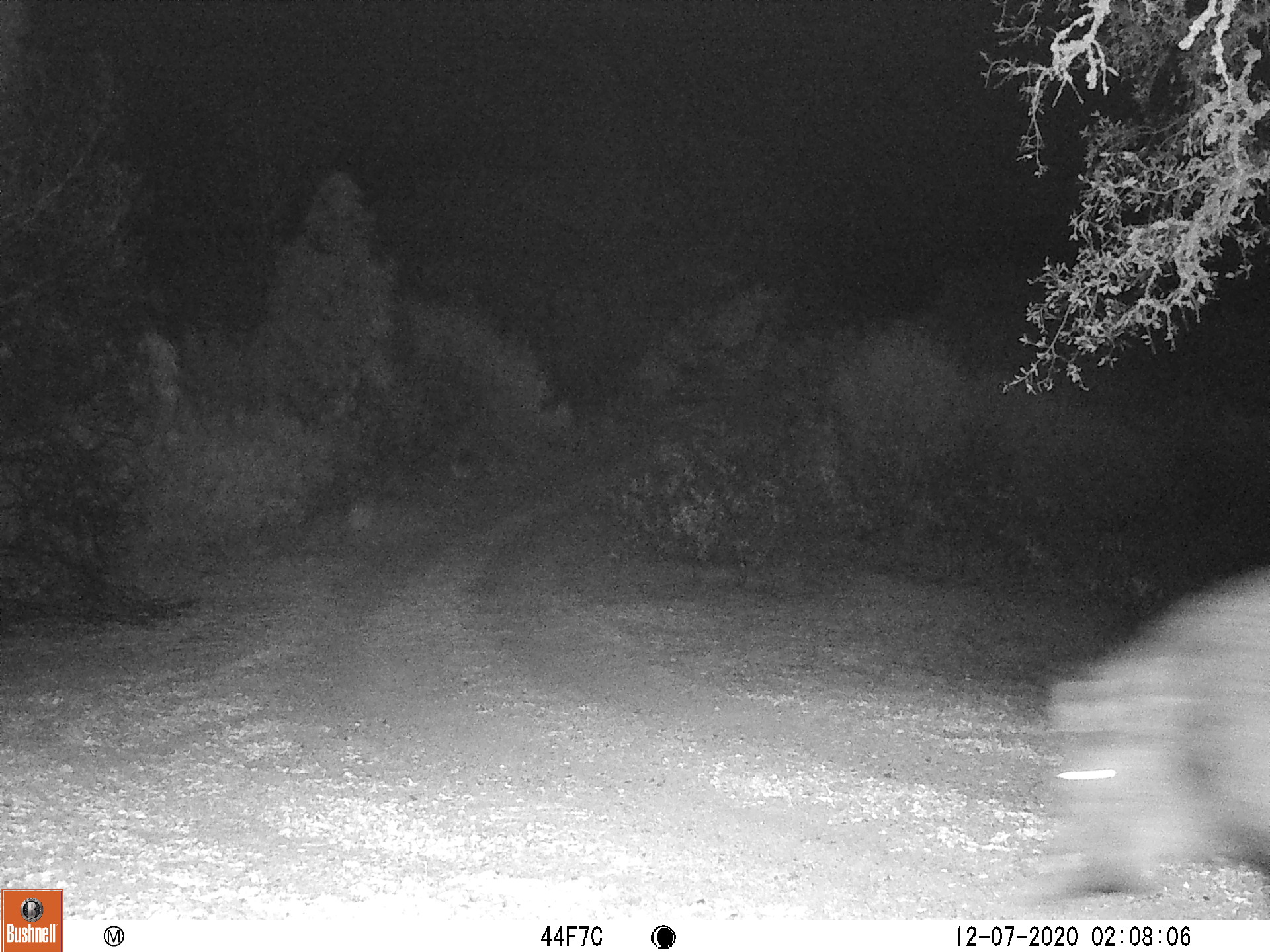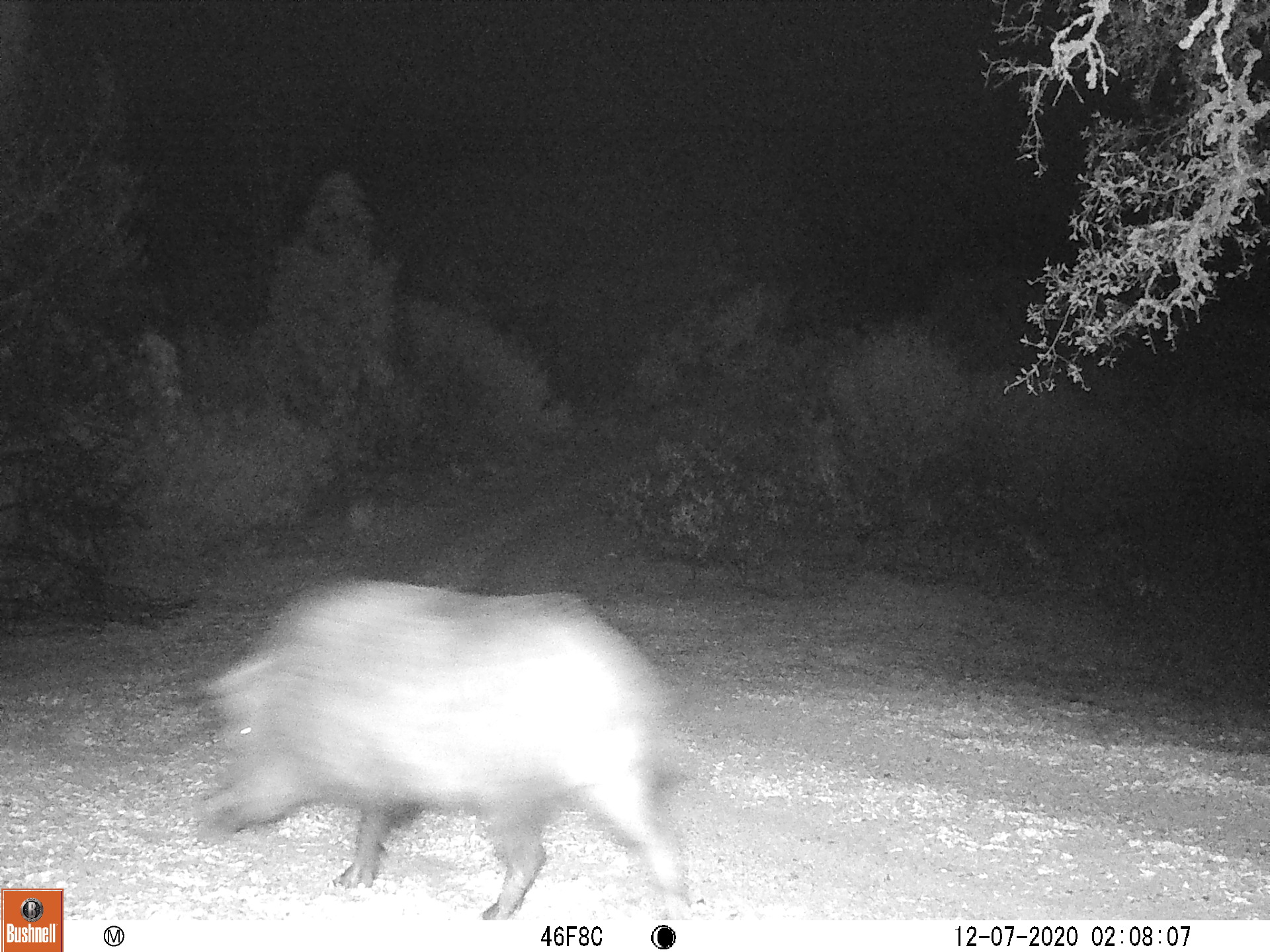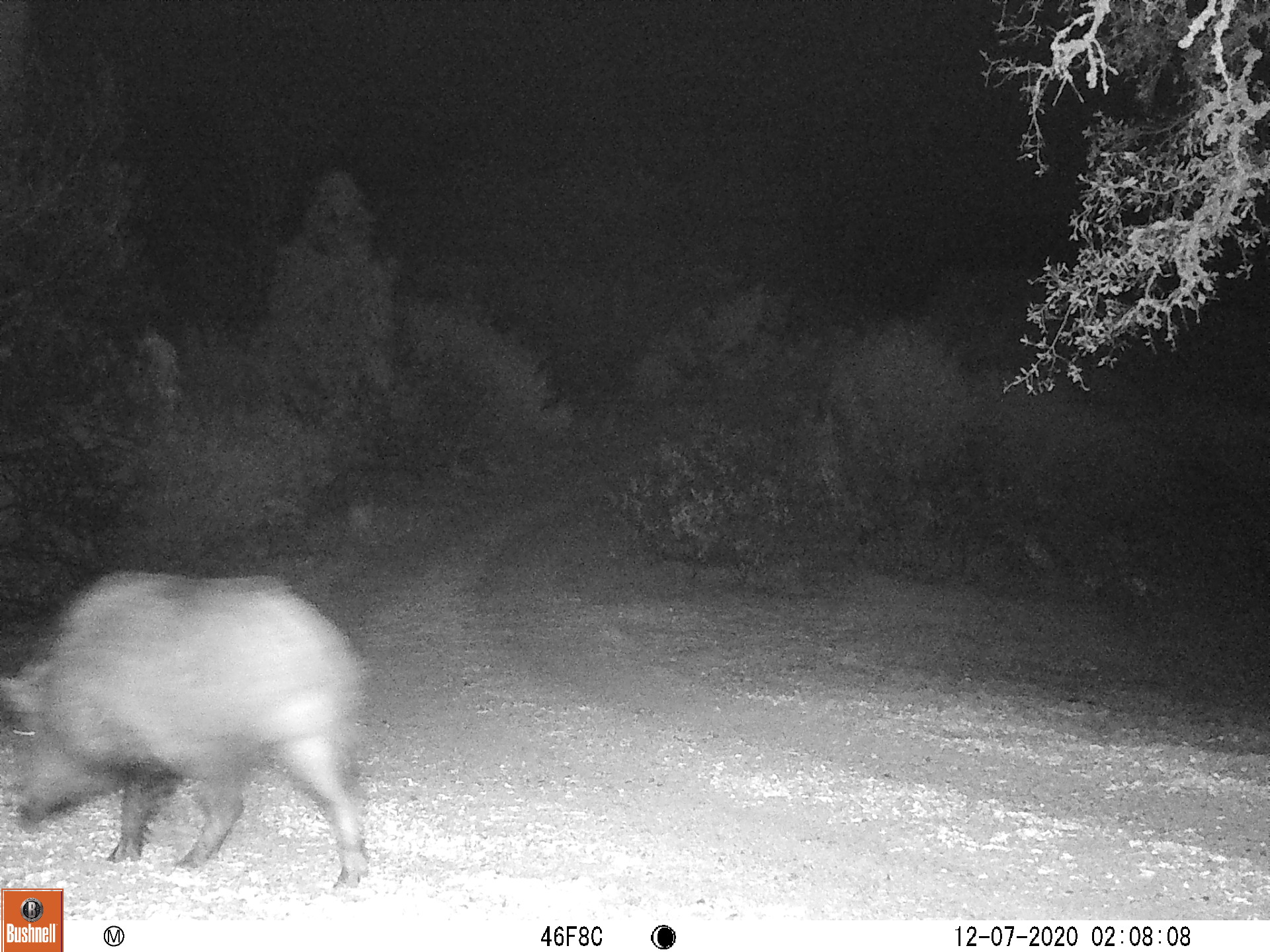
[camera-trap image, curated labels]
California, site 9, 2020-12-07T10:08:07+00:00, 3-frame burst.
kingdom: Animalia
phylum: Chordata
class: Mammalia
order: Artiodactyla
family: Suidae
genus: Sus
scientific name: Sus scrofa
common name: wild boar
Wild boar (Sus scrofa).